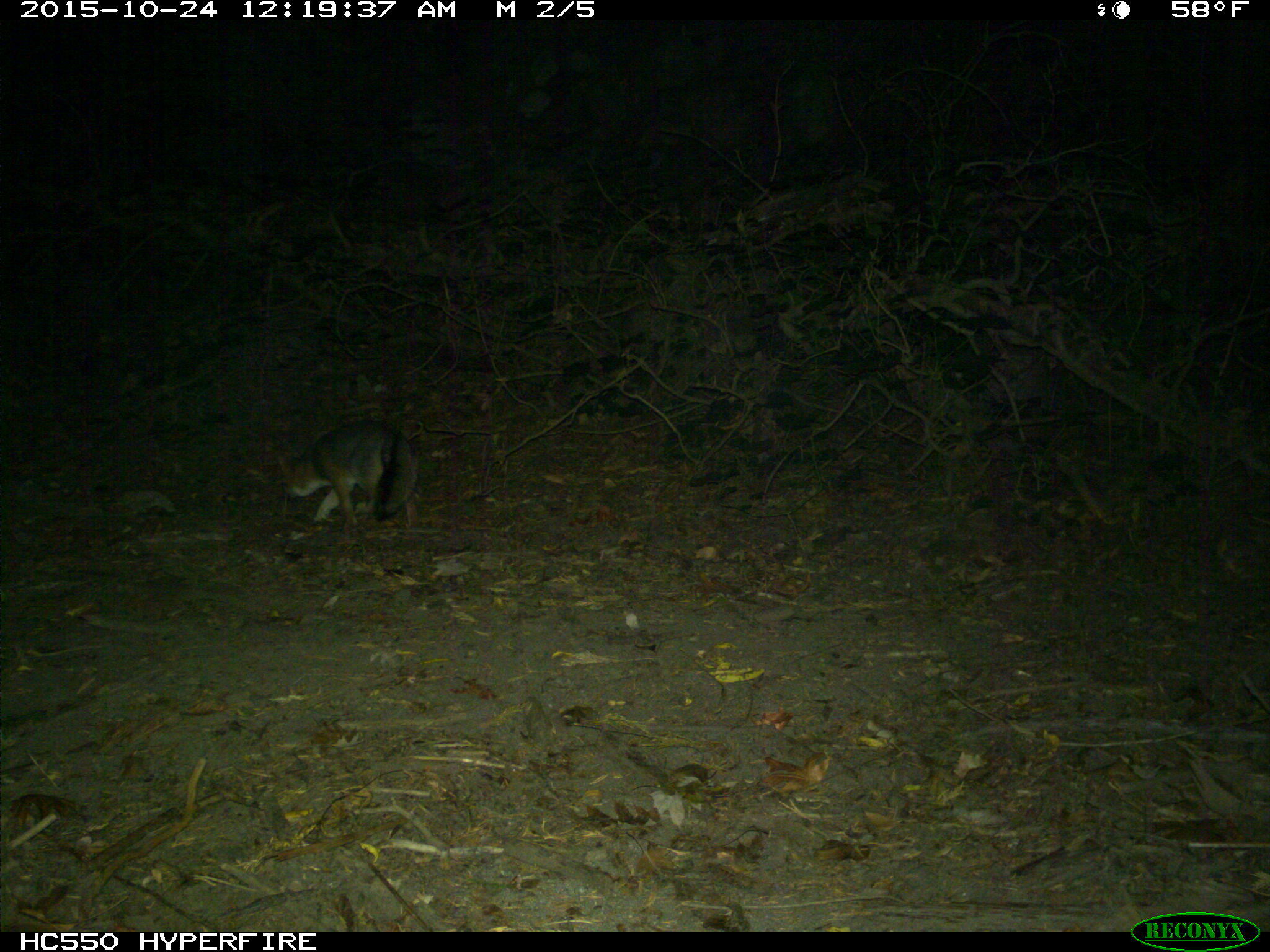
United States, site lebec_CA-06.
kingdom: Animalia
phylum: Chordata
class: Mammalia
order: Carnivora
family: Canidae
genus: Urocyon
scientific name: Urocyon cinereoargenteus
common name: gray fox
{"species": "Urocyon cinereoargenteus (gray fox)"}